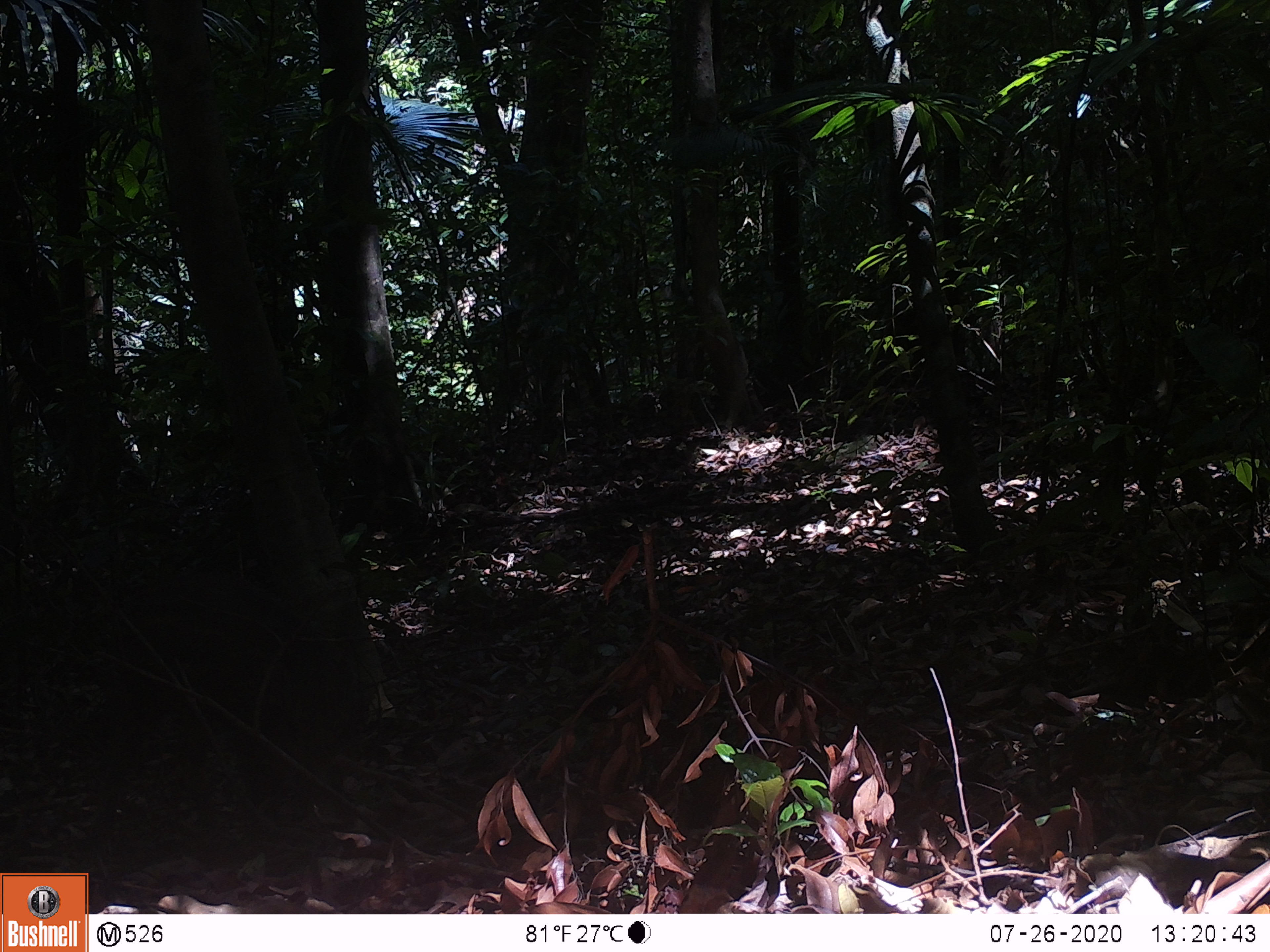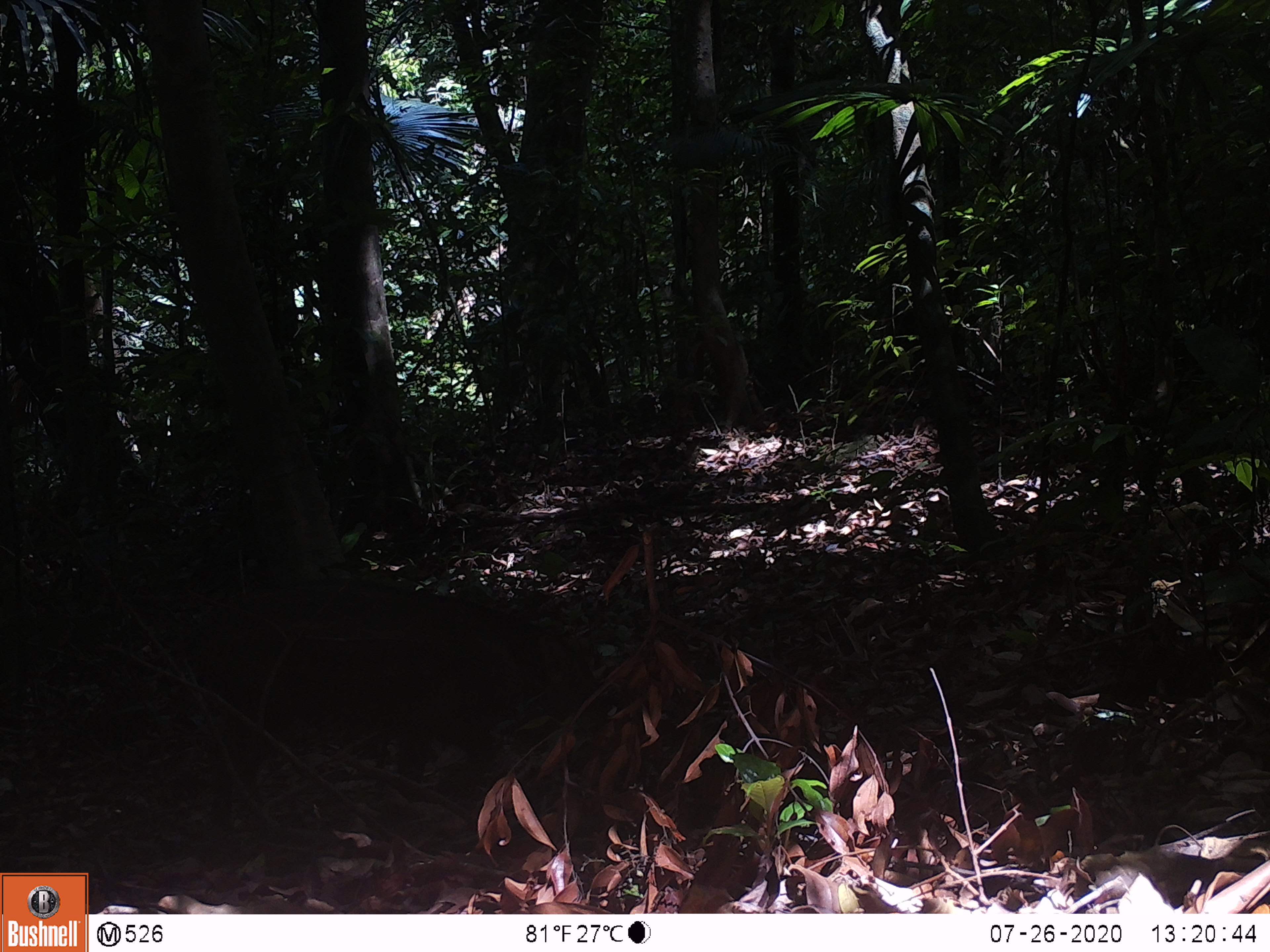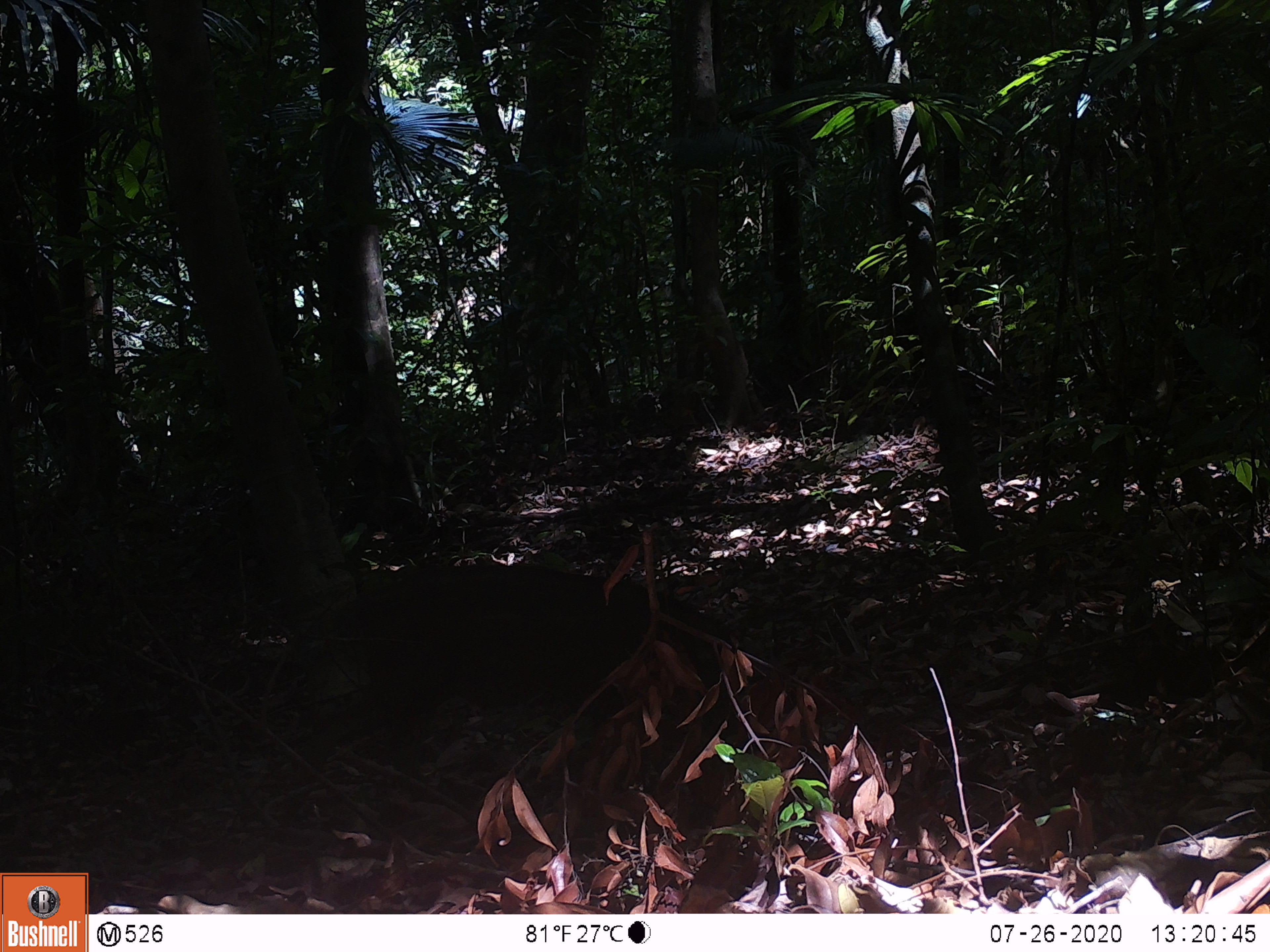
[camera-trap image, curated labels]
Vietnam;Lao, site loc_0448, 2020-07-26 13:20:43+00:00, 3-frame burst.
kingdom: Animalia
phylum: Chordata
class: Mammalia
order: Artiodactyla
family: Suidae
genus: Sus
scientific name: Sus scrofa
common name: eurasian wild pig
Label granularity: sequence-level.